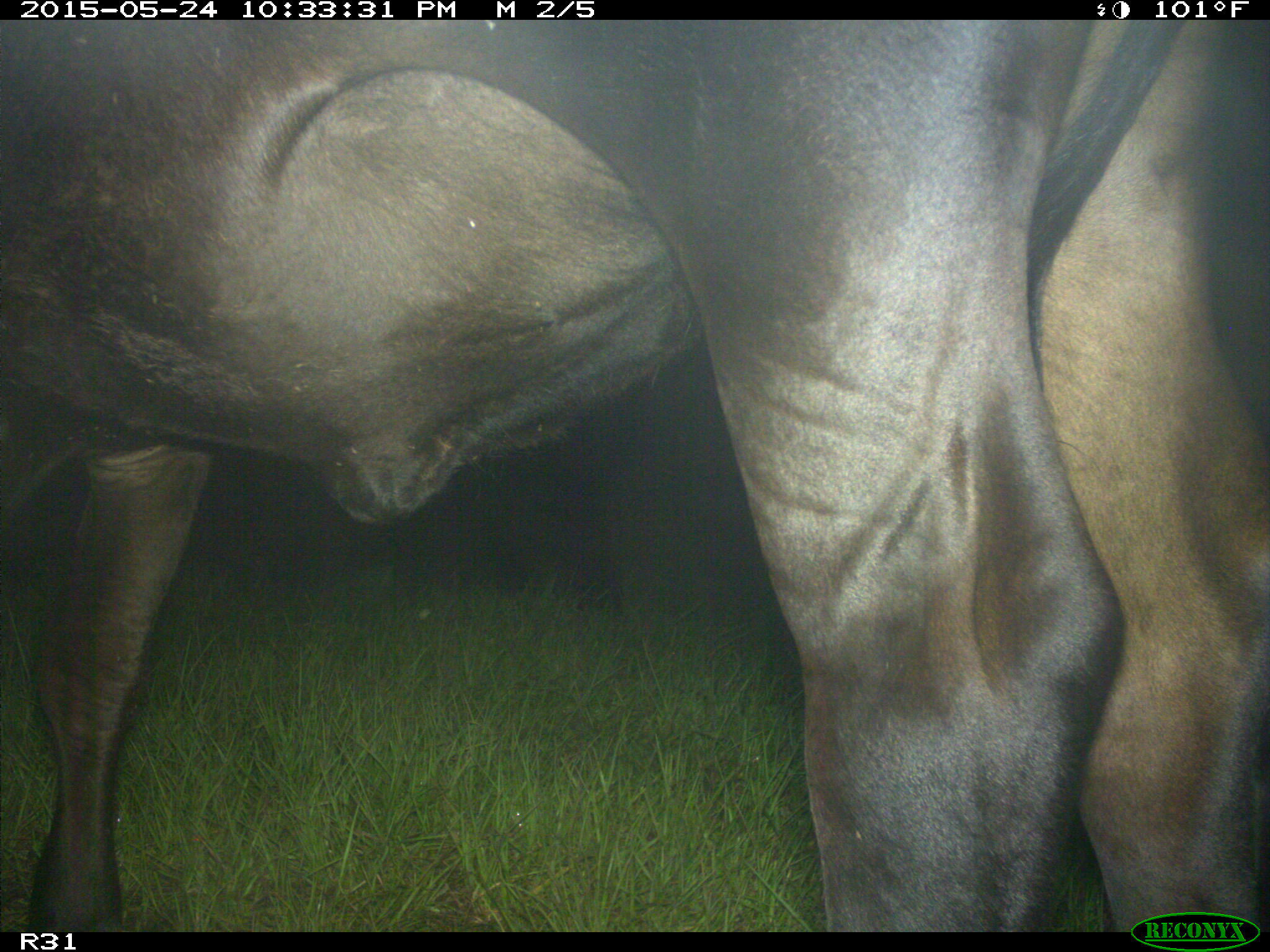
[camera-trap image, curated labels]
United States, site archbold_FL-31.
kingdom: Animalia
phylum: Chordata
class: Mammalia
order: Artiodactyla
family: Bovidae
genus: Bos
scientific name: Bos taurus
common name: domestic cow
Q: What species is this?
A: Bos taurus (domestic cow).